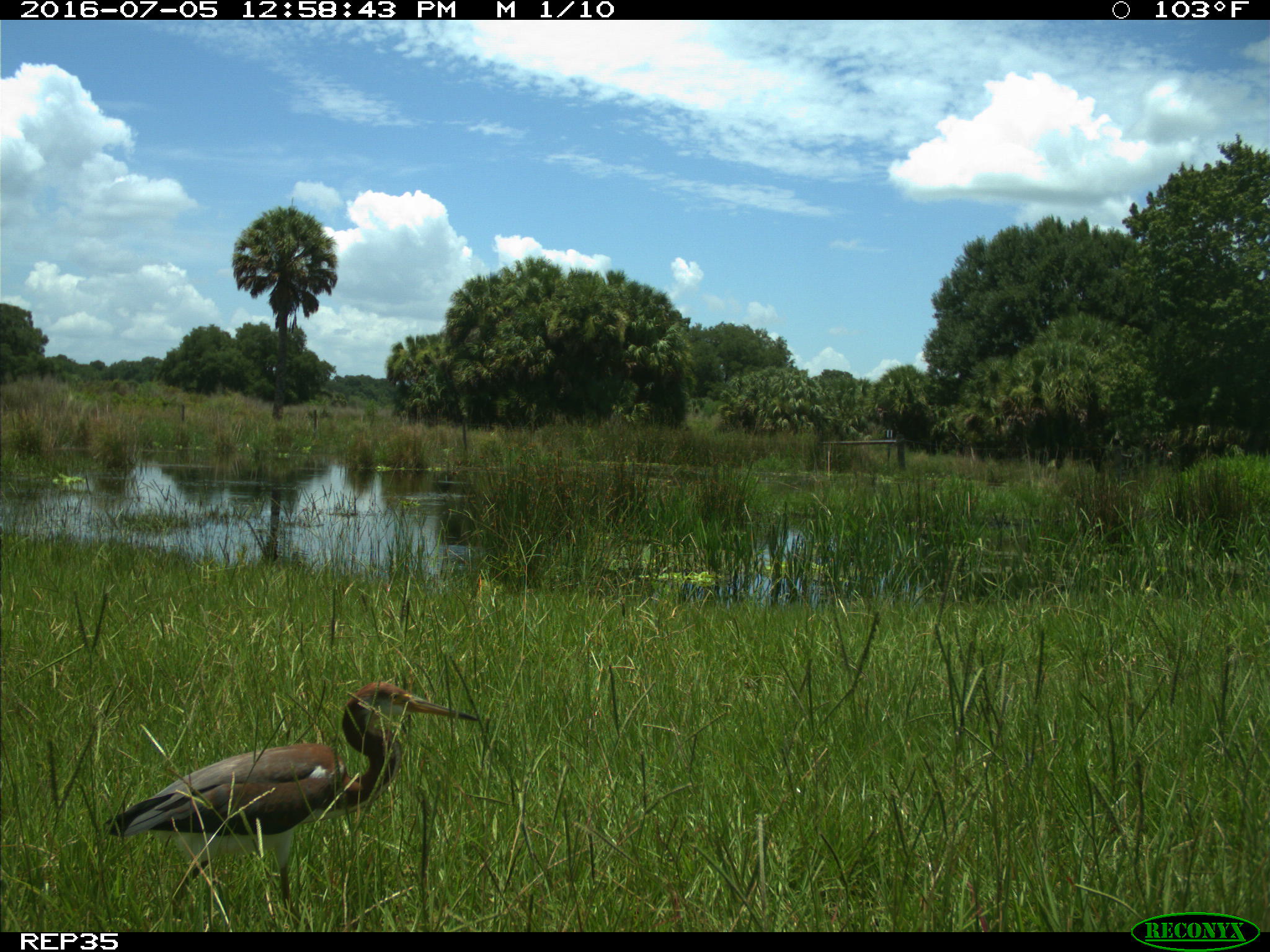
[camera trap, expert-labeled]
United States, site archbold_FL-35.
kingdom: Animalia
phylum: Chordata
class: Aves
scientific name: Aves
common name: birds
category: unidentified bird